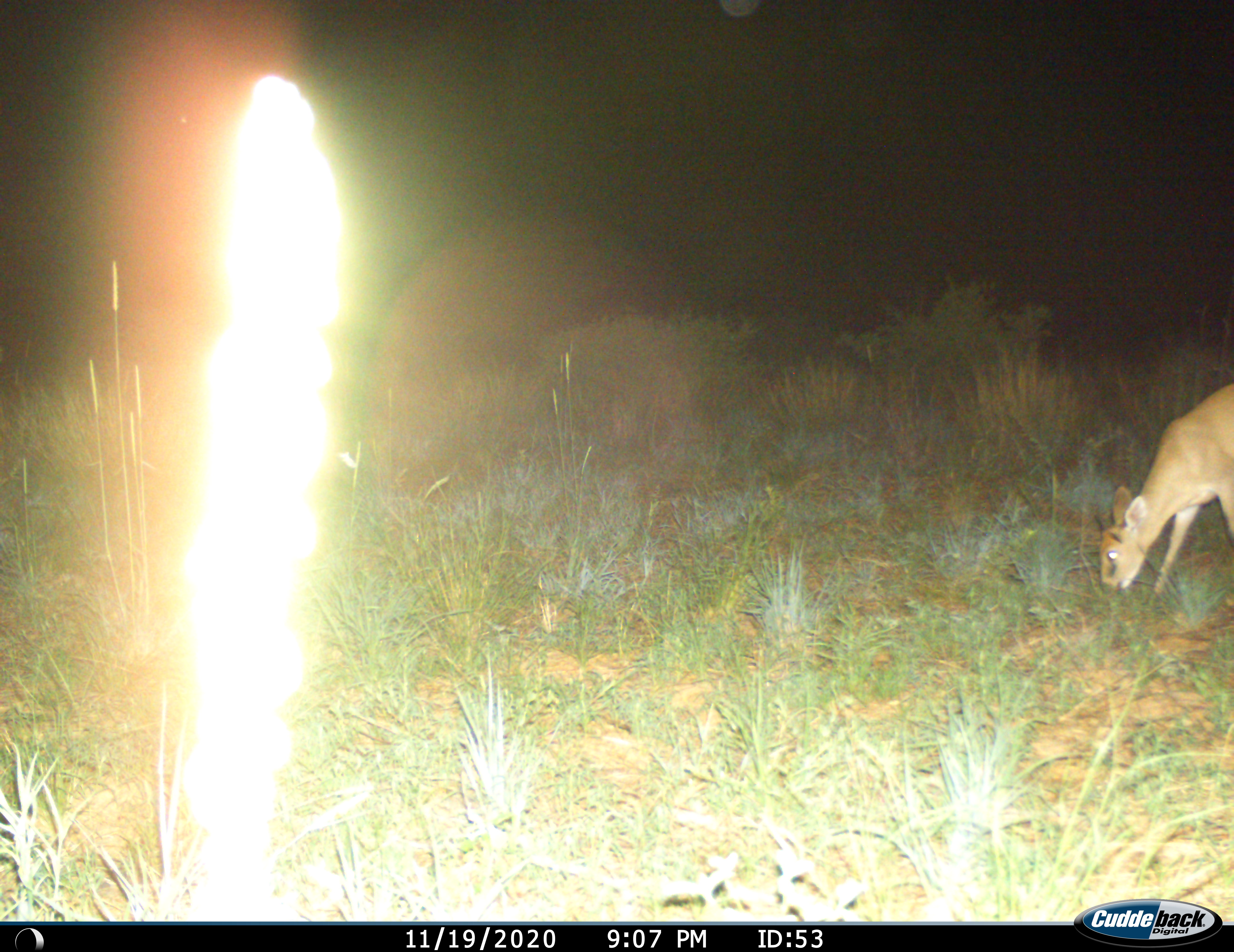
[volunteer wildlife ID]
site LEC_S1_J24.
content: unidentified animal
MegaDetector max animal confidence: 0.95